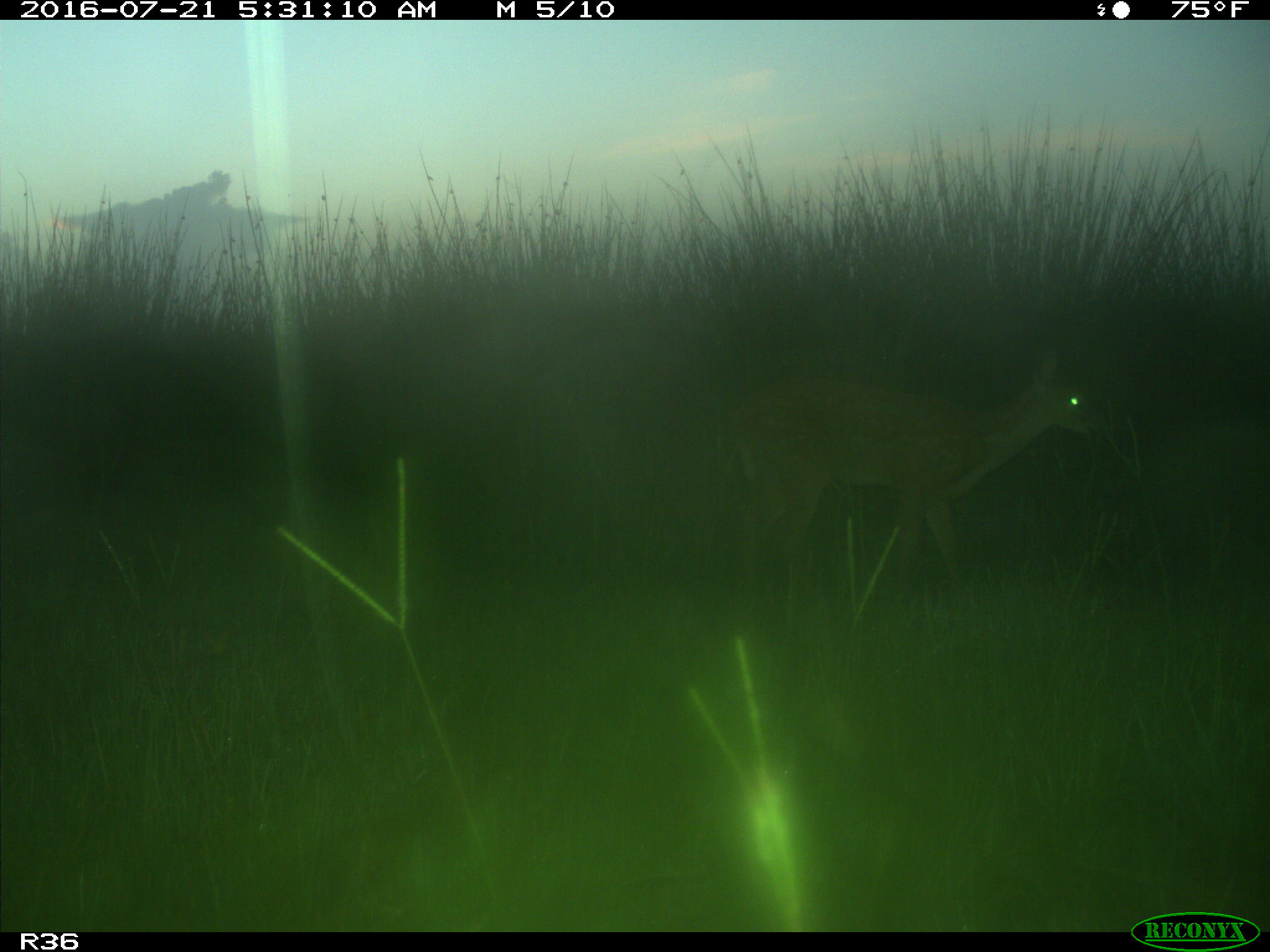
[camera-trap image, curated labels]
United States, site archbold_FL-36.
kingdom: Animalia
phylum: Chordata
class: Mammalia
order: Artiodactyla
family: Cervidae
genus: Odocoileus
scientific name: Odocoileus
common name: deer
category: unidentified deer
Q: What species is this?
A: Unidentified deer (deer) (Odocoileus).